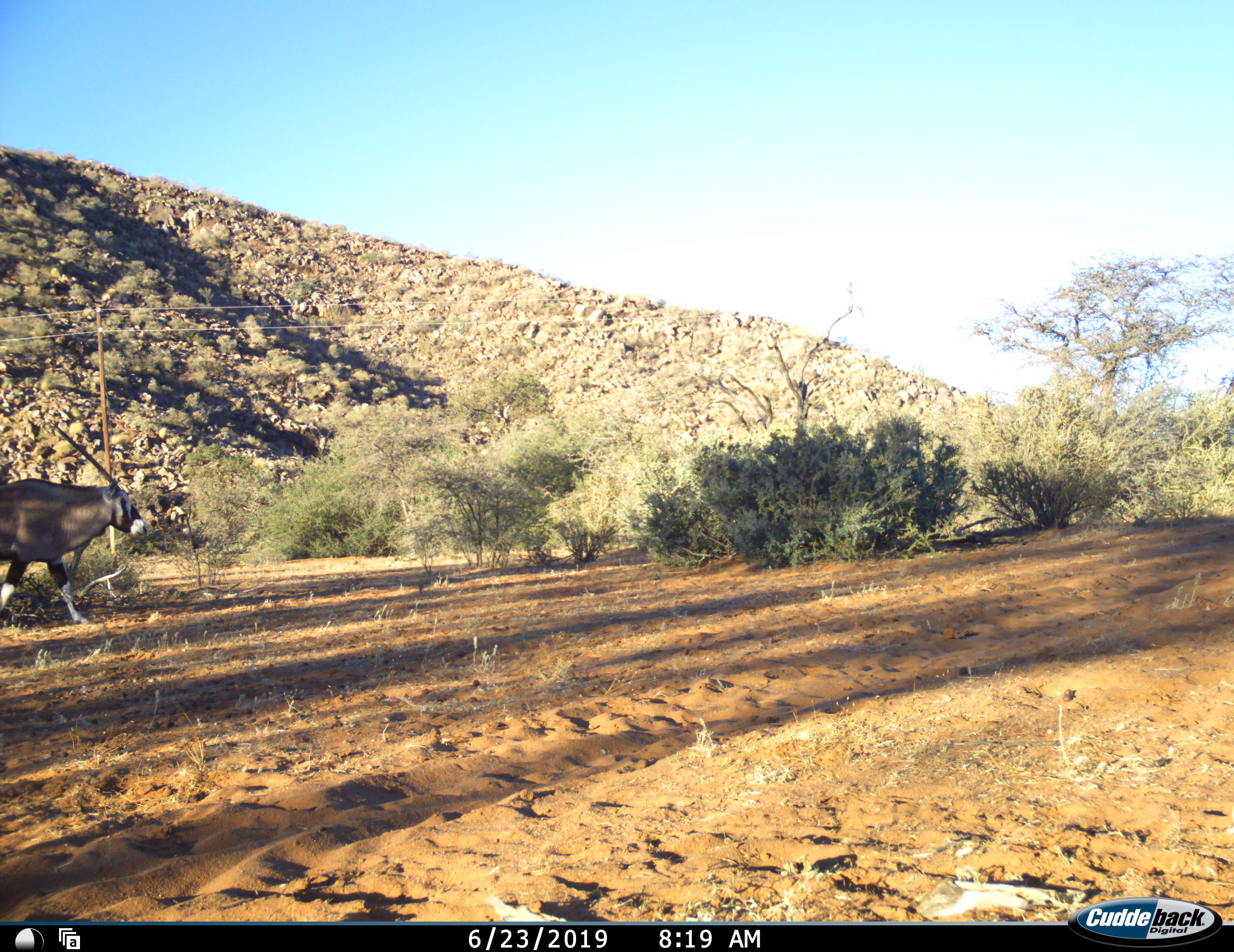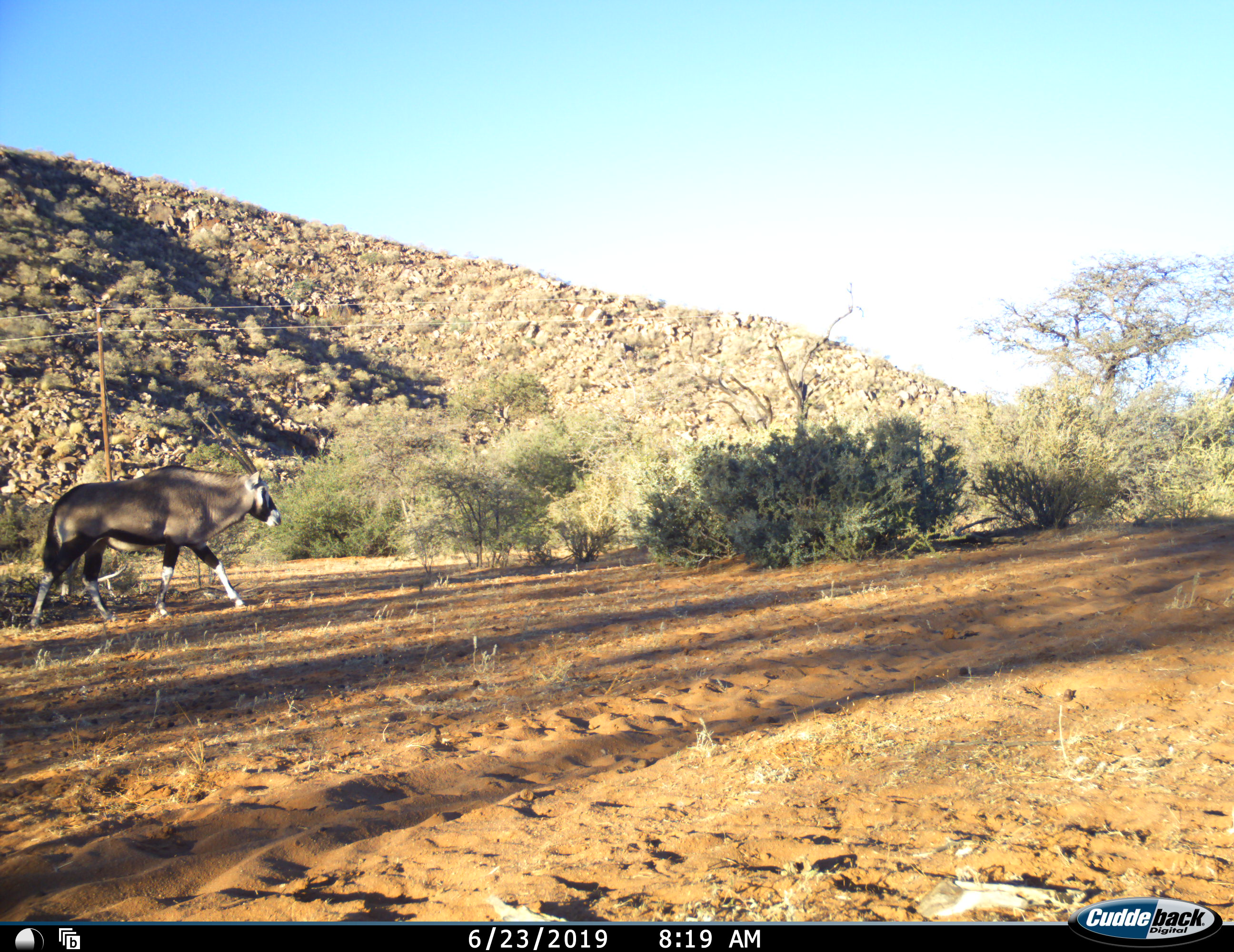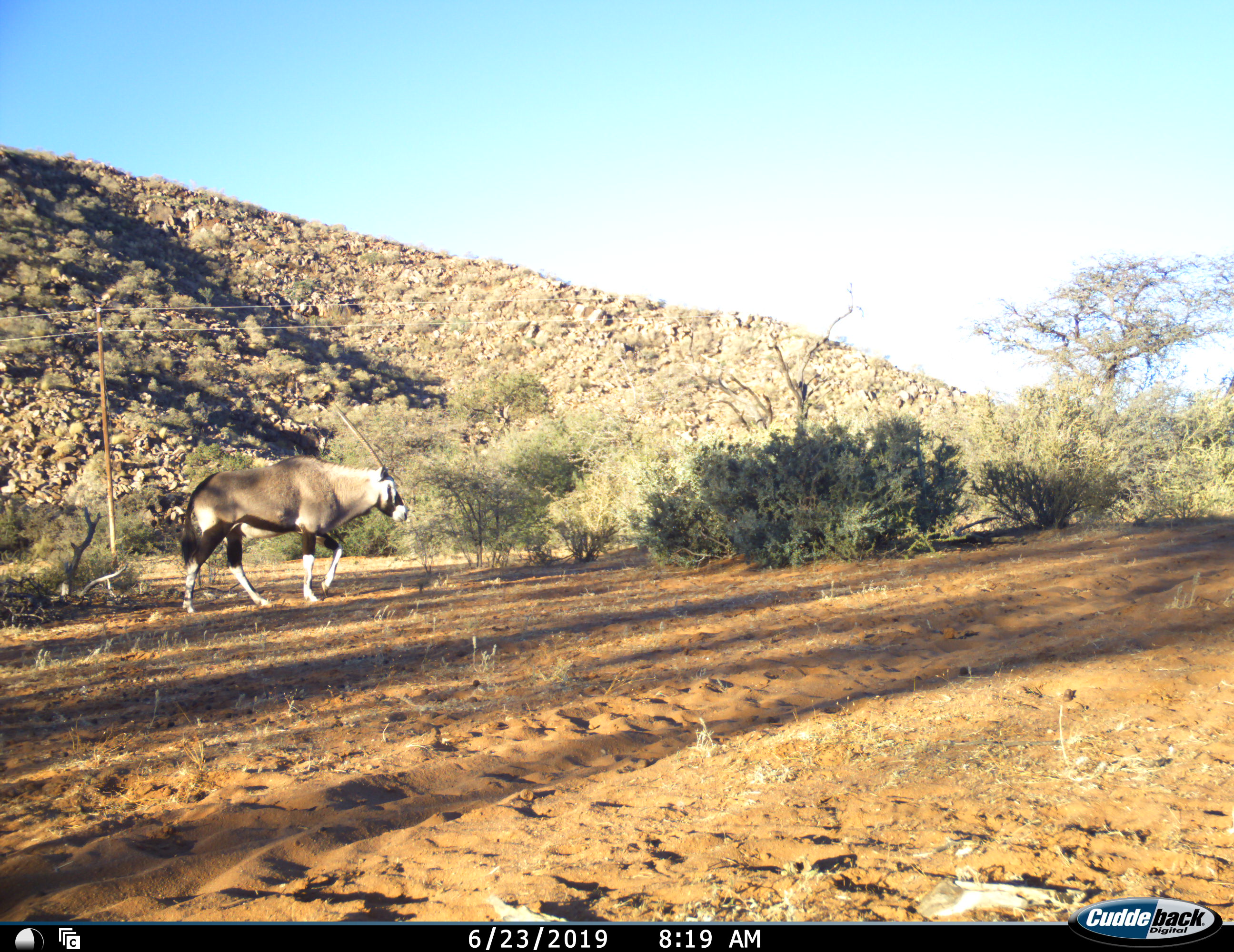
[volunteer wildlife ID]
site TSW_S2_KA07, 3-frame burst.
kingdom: Animalia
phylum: Chordata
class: Mammalia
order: Artiodactyla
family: Bovidae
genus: Oryx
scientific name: Oryx gazella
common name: gemsbok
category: oryx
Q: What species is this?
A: Oryx (gemsbok) (Oryx gazella).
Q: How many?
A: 1.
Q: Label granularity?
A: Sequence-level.